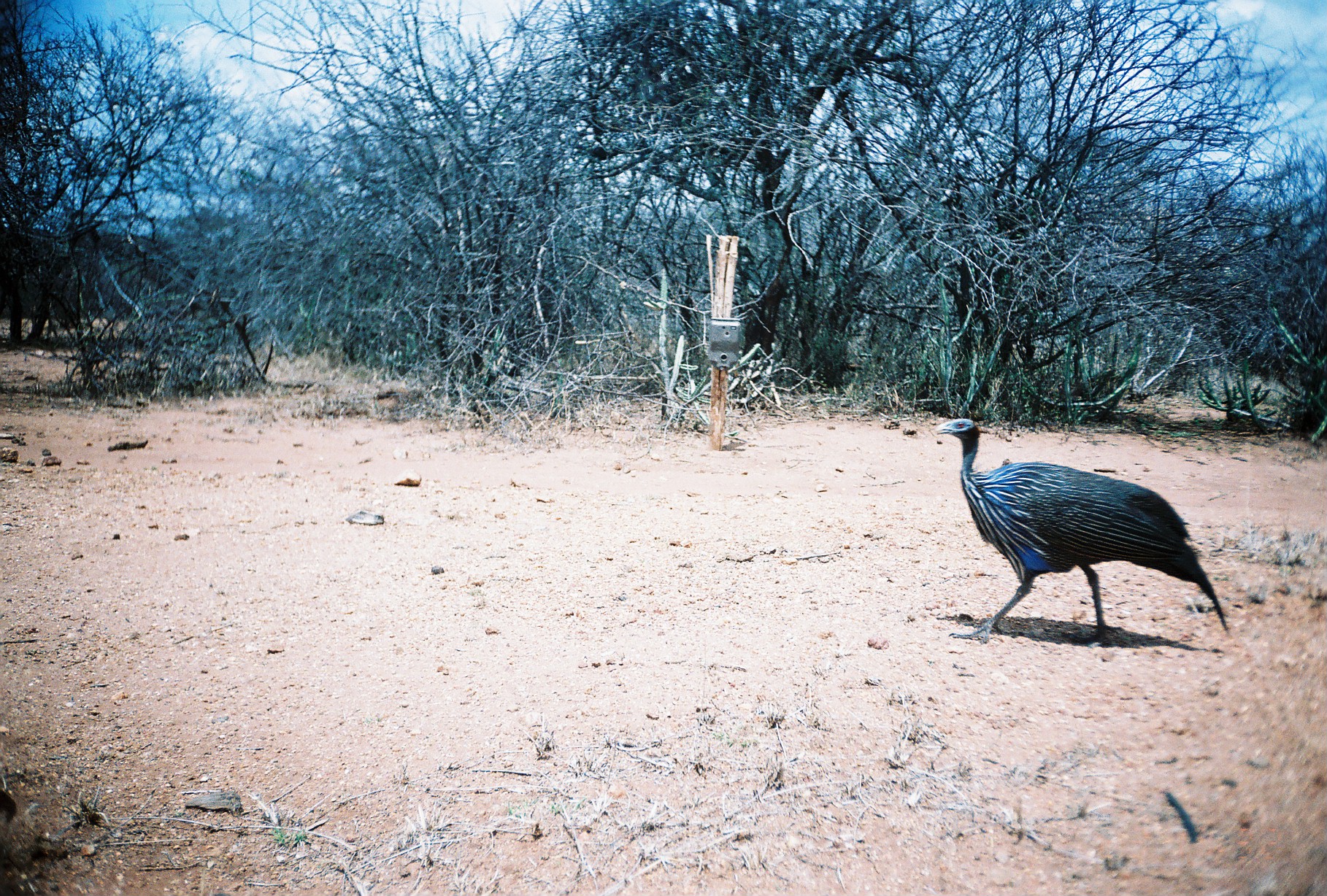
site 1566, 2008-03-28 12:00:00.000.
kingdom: Animalia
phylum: Chordata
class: Aves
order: Galliformes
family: Numididae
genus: Acryllium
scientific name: Acryllium vulturinum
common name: vulturine guineafowl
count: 1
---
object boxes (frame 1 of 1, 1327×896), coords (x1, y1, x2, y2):
acryllium vulturinum: (934, 418, 1230, 648)